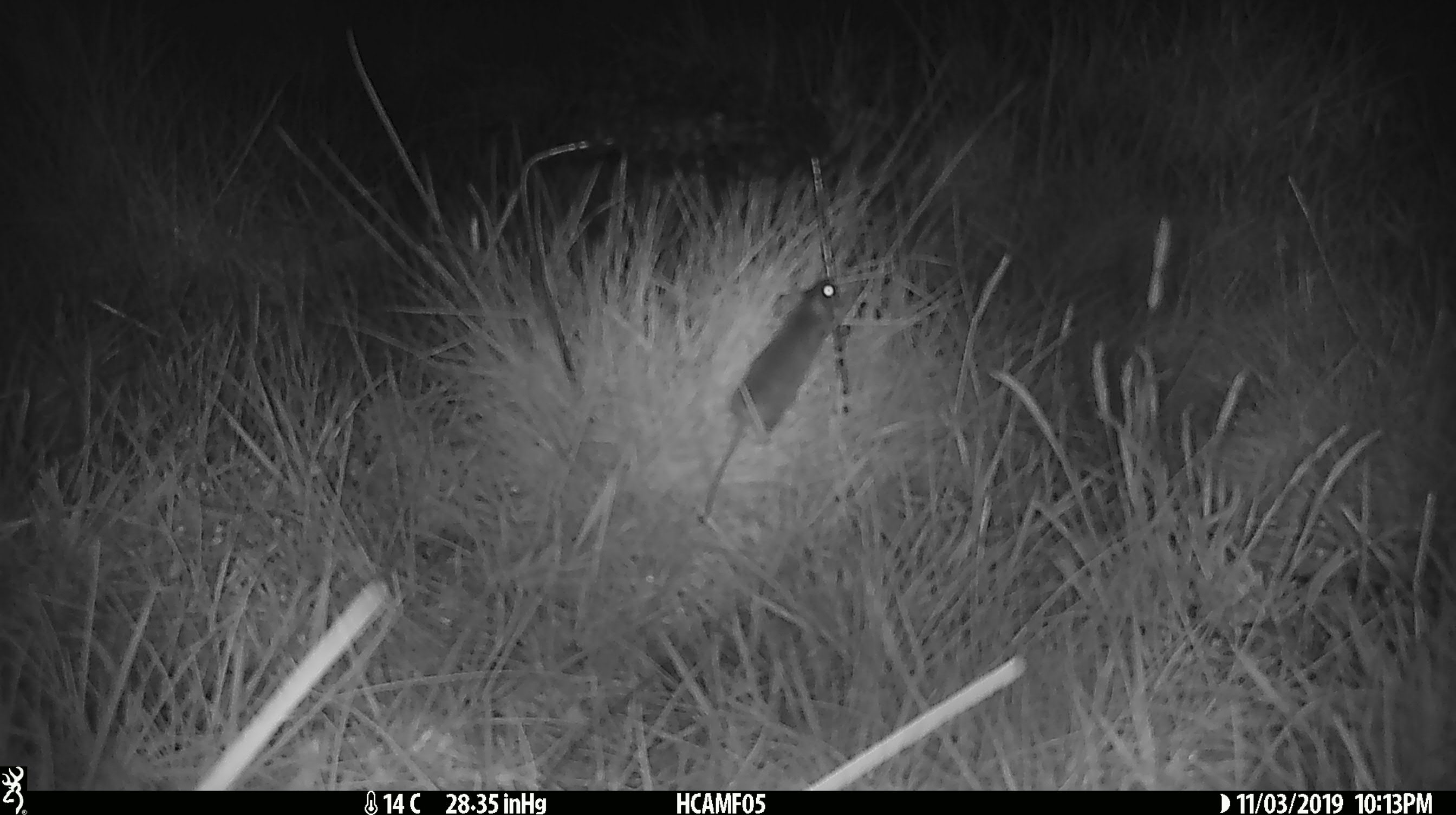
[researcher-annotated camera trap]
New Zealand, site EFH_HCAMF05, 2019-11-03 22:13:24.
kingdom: Animalia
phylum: Chordata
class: Mammalia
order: Rodentia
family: Muridae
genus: Mus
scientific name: Mus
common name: mouse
Mouse (Mus).